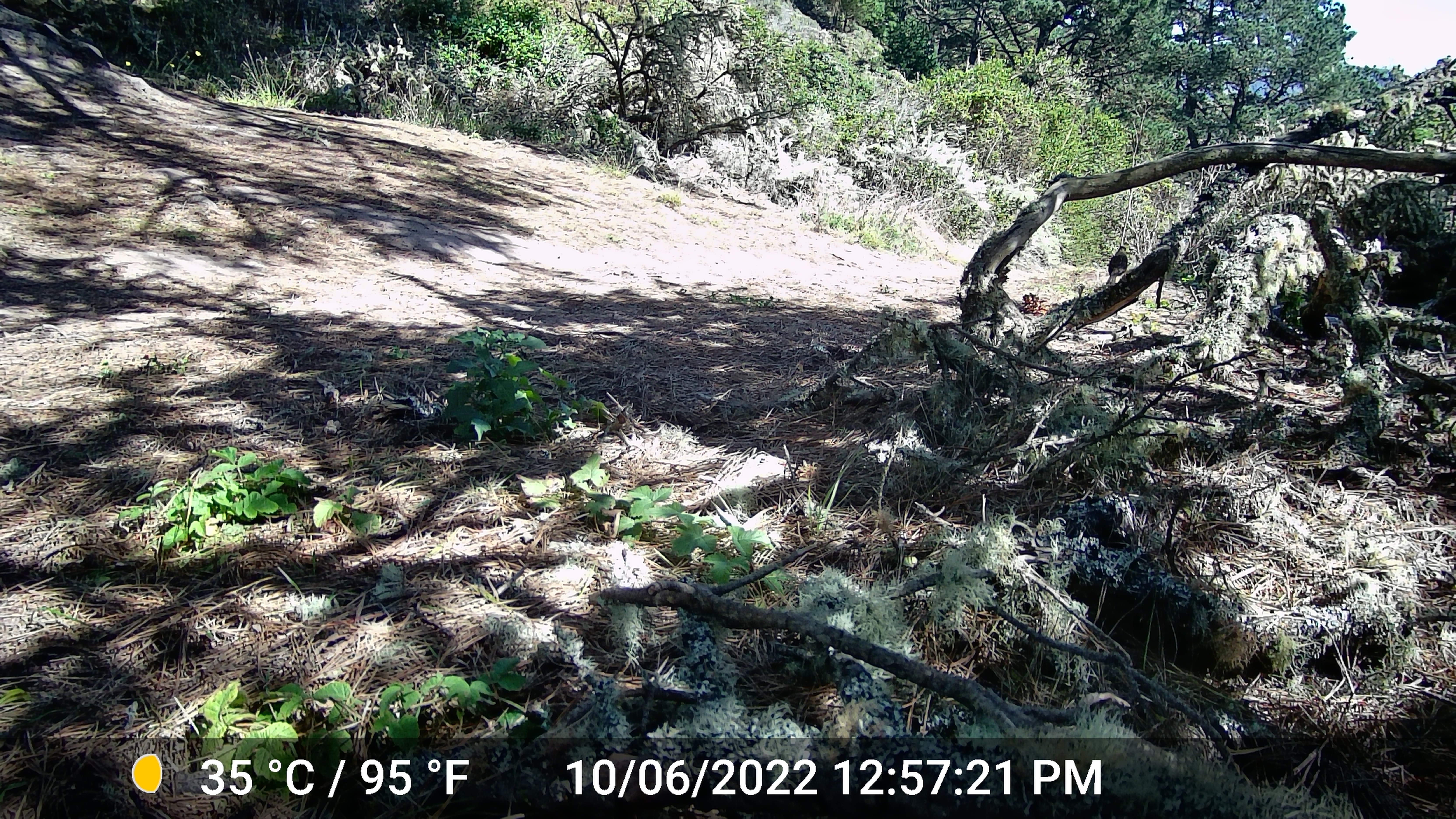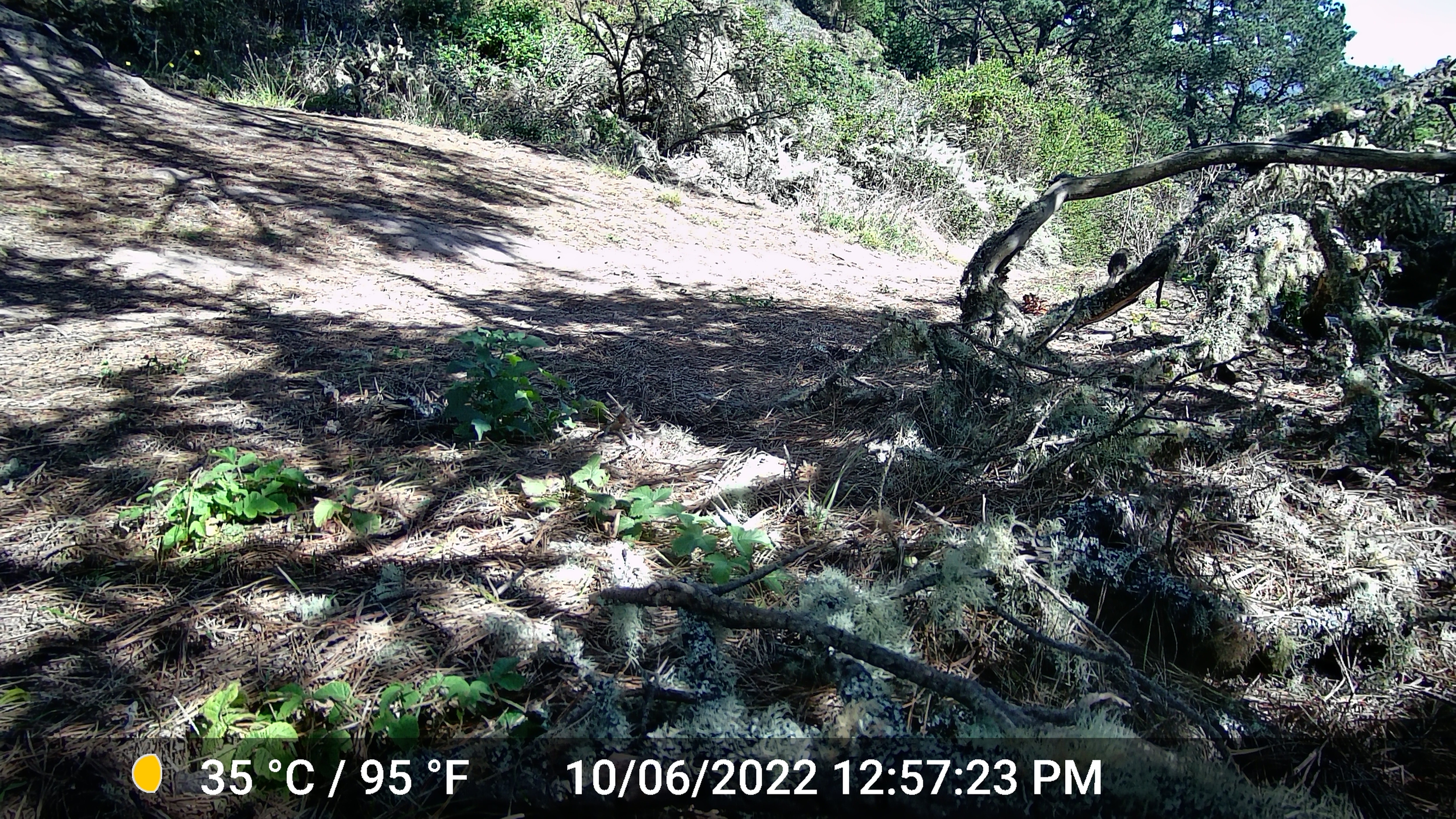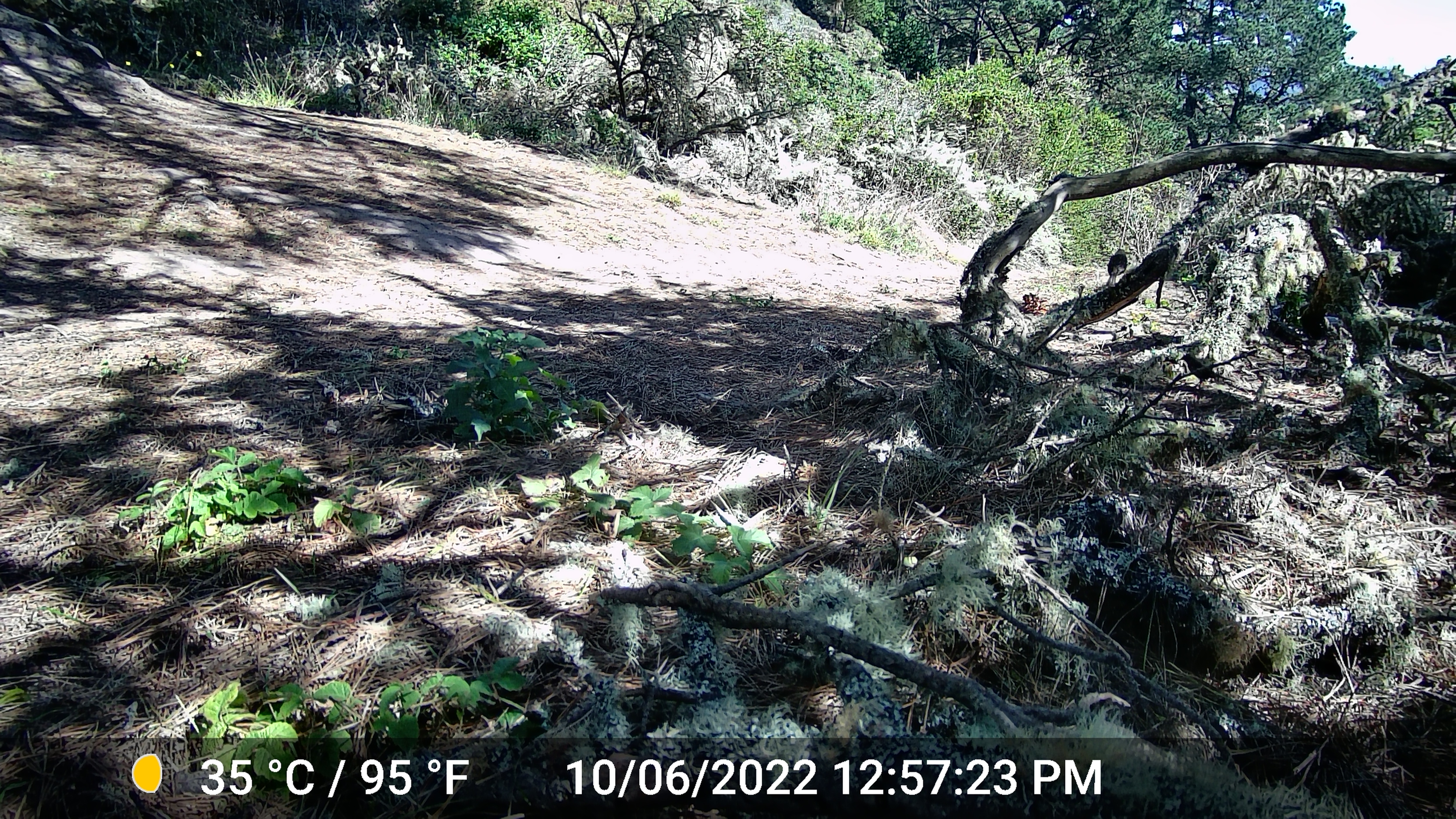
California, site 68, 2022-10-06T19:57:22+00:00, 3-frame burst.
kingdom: Animalia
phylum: Chordata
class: Aves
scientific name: Aves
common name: bird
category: unknown bird